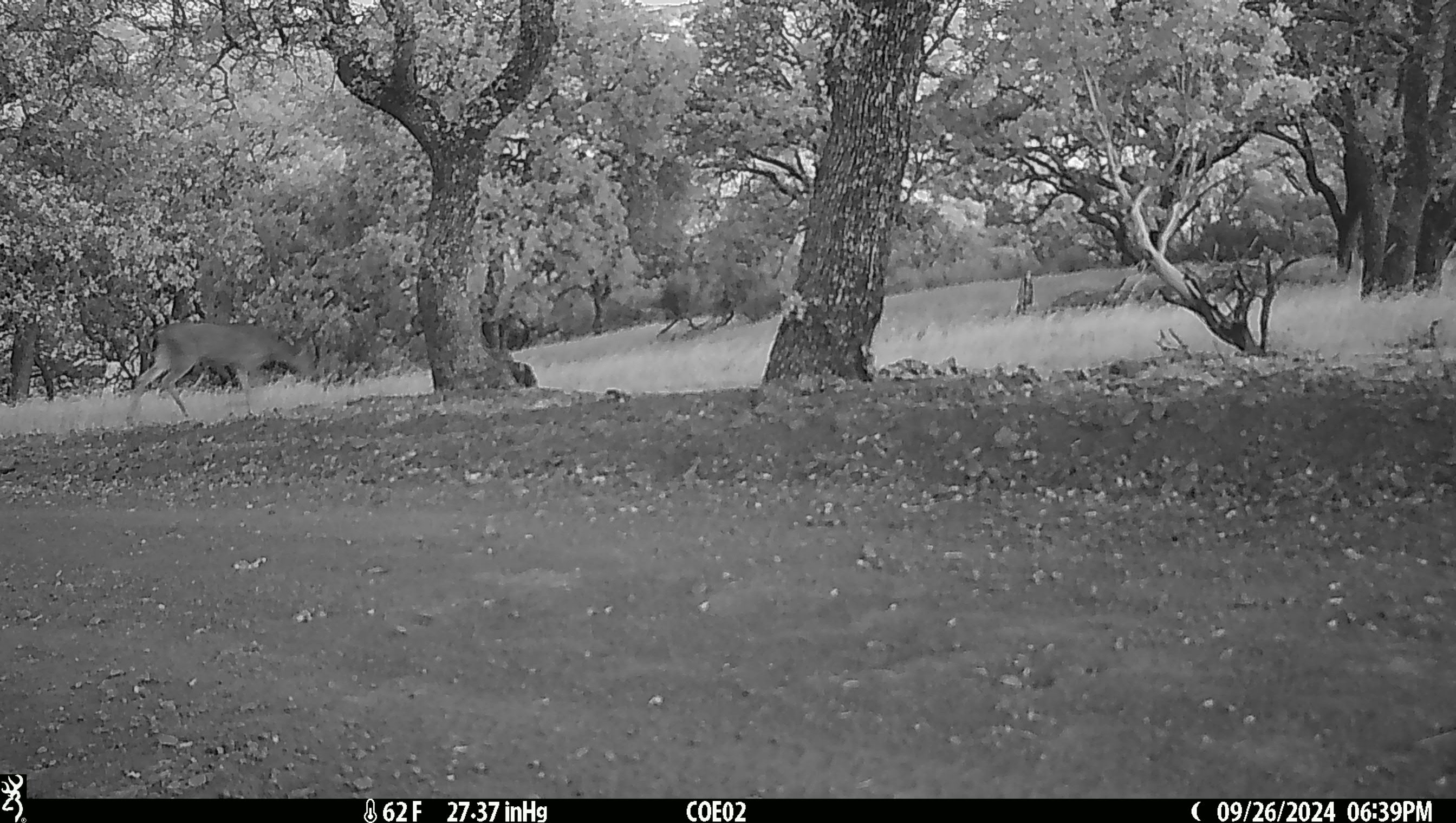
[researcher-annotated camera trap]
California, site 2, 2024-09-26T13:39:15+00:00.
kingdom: Animalia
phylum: Chordata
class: Mammalia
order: Artiodactyla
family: Cervidae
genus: Odocoileus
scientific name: Odocoileus hemionus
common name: mule deer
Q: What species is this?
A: Mule deer (Odocoileus hemionus).